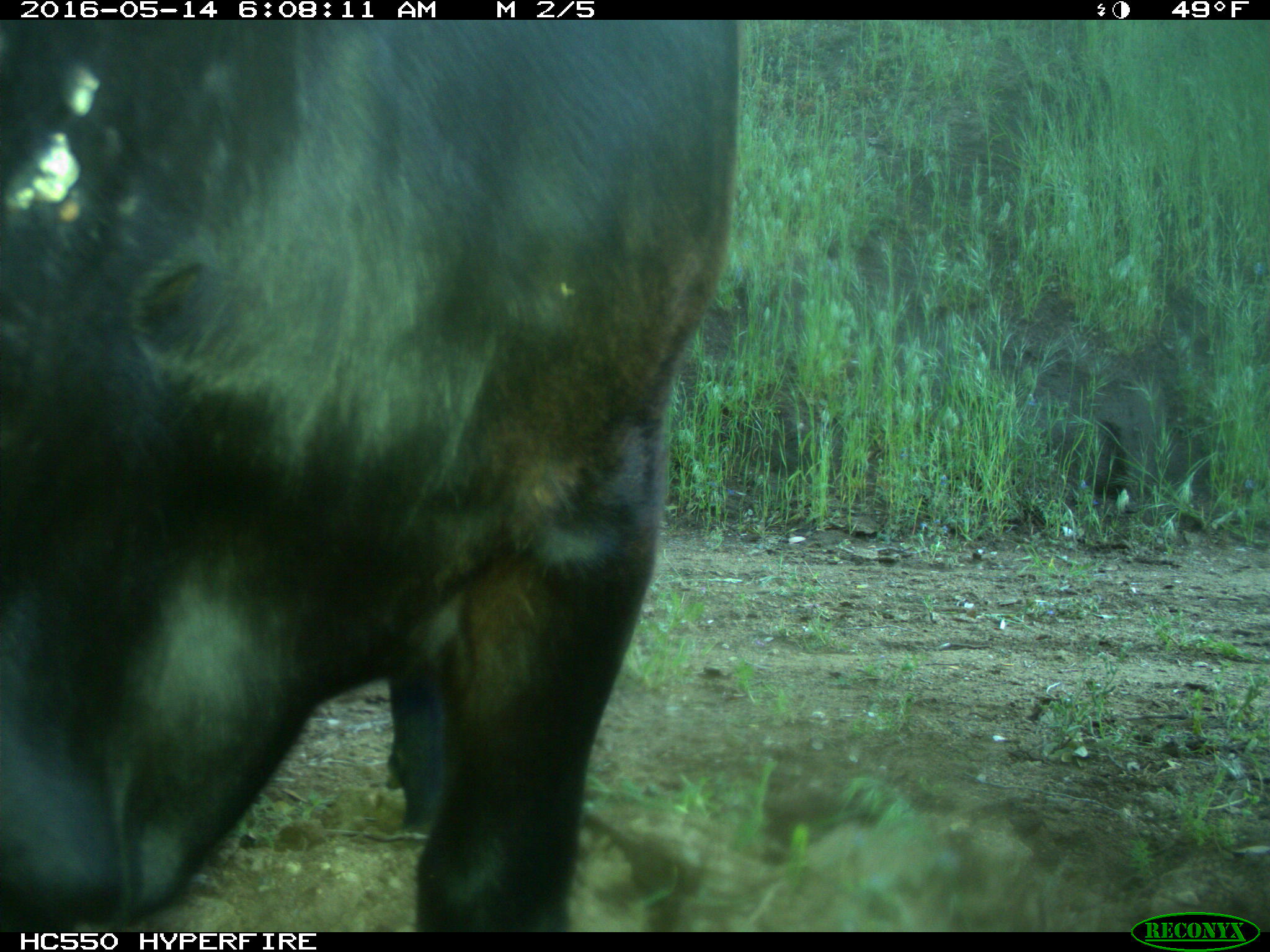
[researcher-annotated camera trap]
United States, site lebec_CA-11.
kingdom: Animalia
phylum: Chordata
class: Mammalia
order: Artiodactyla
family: Bovidae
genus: Bos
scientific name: Bos taurus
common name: domestic cow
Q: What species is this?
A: Bos taurus (domestic cow).